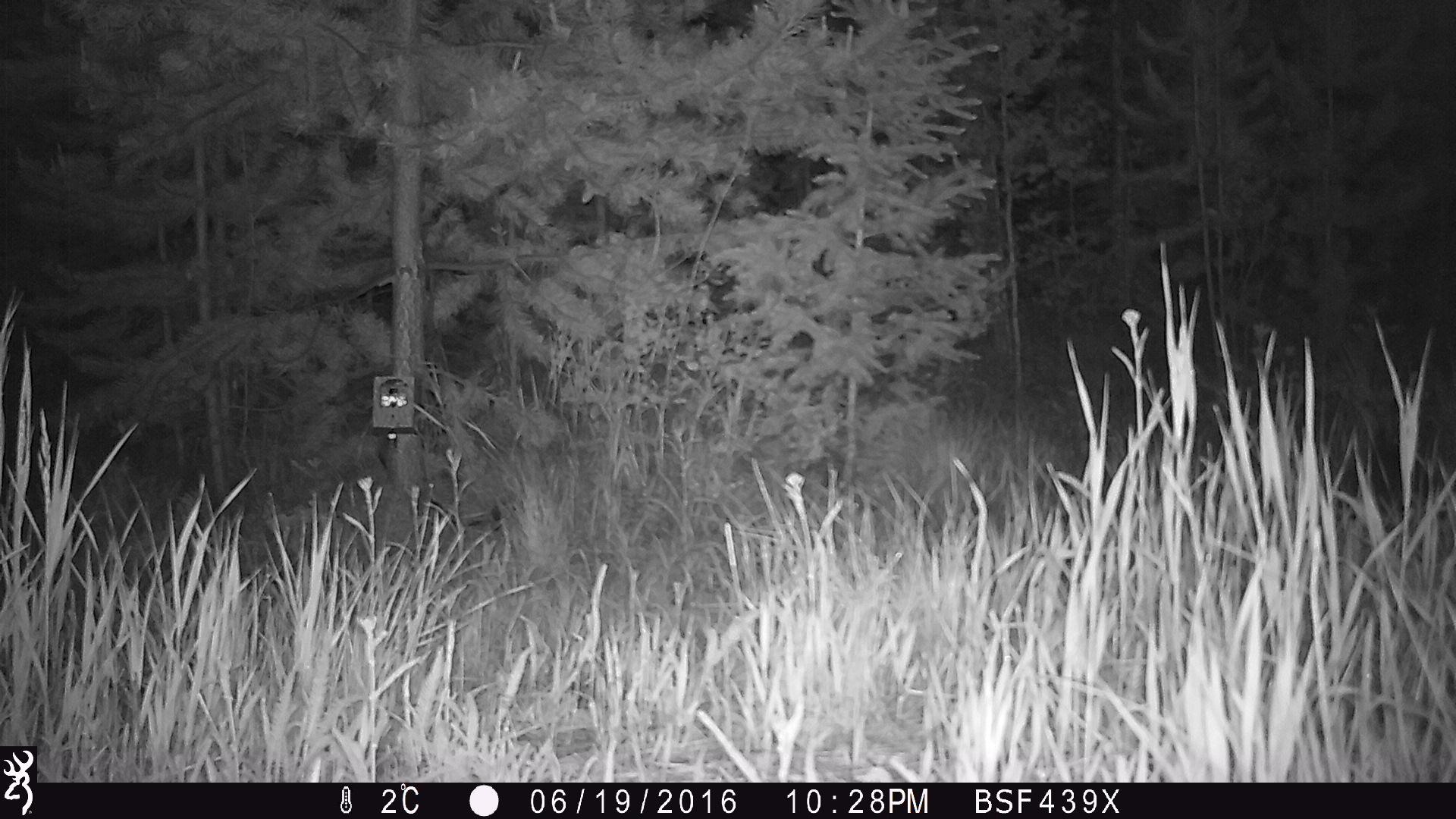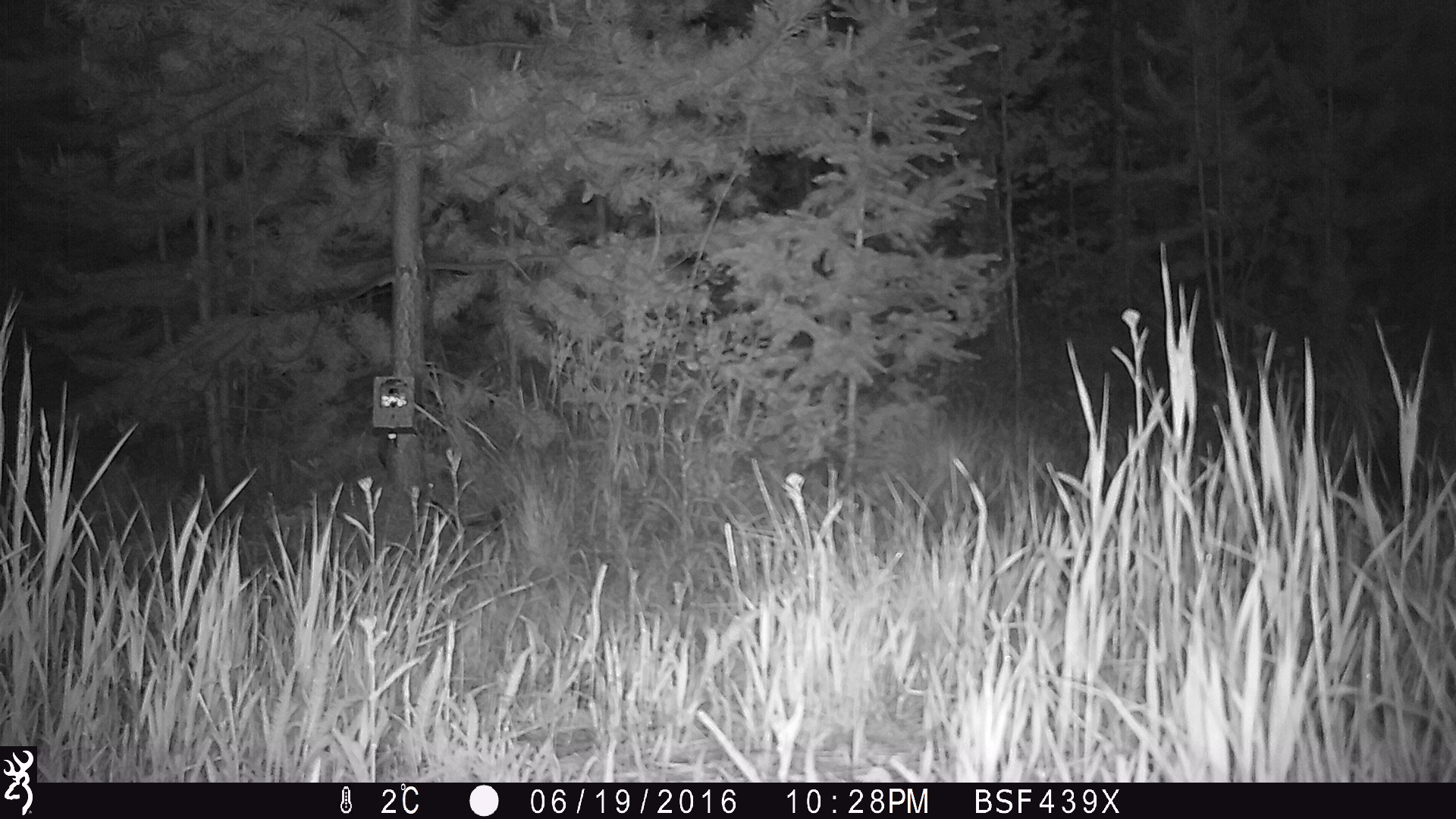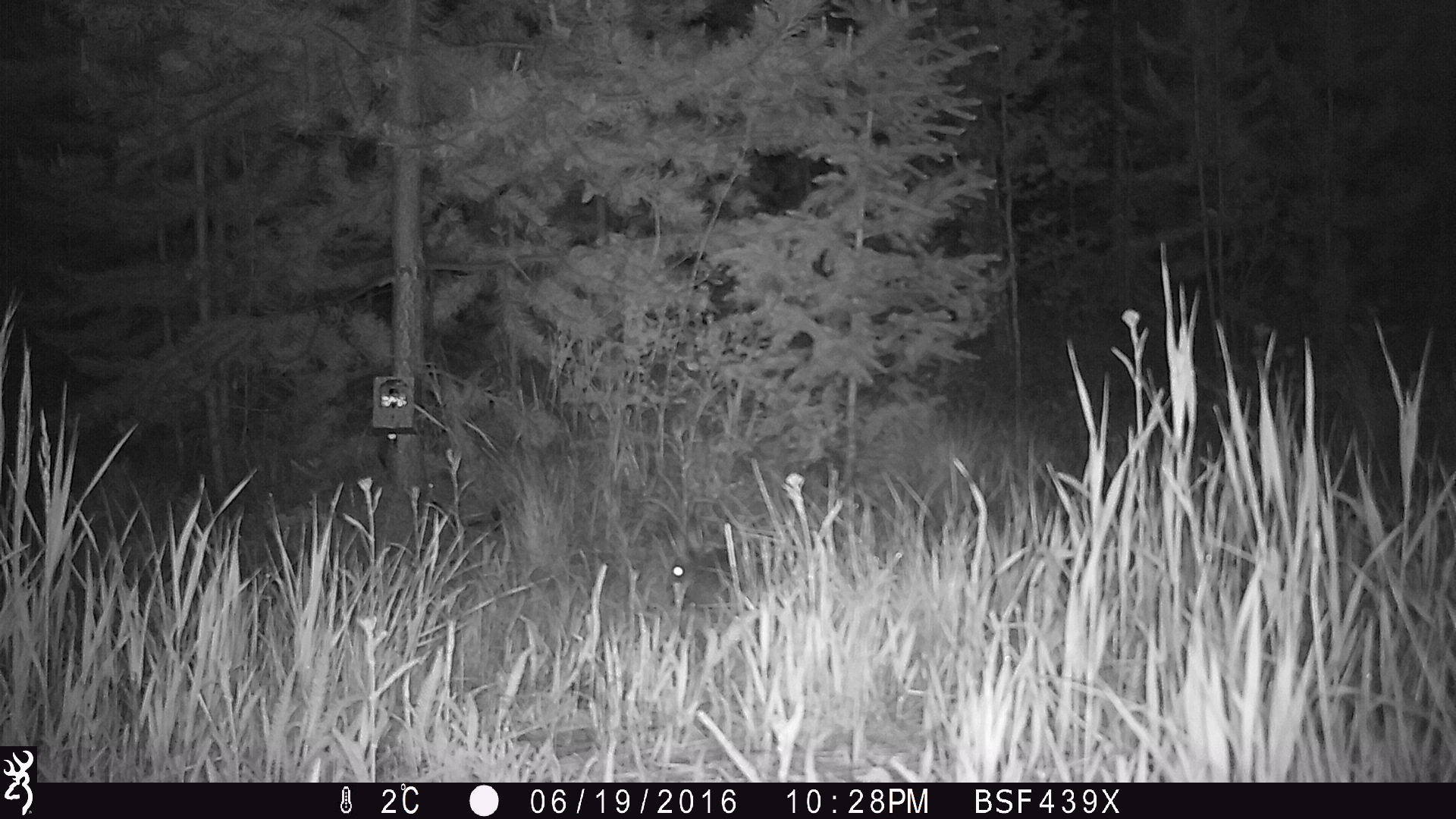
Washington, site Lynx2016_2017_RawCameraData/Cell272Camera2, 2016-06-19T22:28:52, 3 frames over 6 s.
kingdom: Animalia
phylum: Chordata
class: Mammalia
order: Lagomorpha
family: Leporidae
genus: Lepus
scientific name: Lepus americanus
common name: snowshoe hare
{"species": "Lepus americanus (snowshoe hare)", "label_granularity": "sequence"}